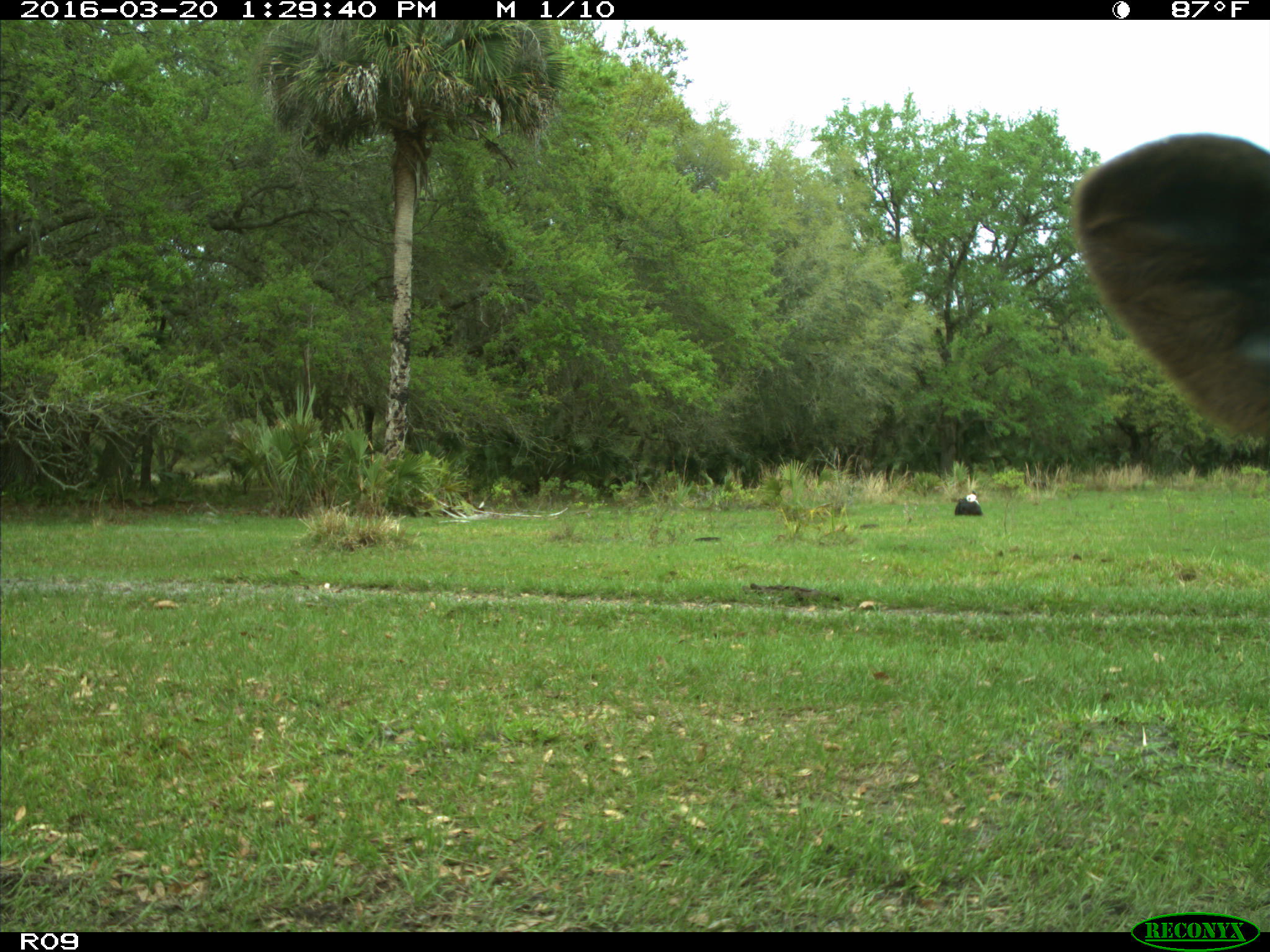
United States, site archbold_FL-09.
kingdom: Animalia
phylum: Chordata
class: Mammalia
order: Artiodactyla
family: Bovidae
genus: Bos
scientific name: Bos taurus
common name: domestic cow